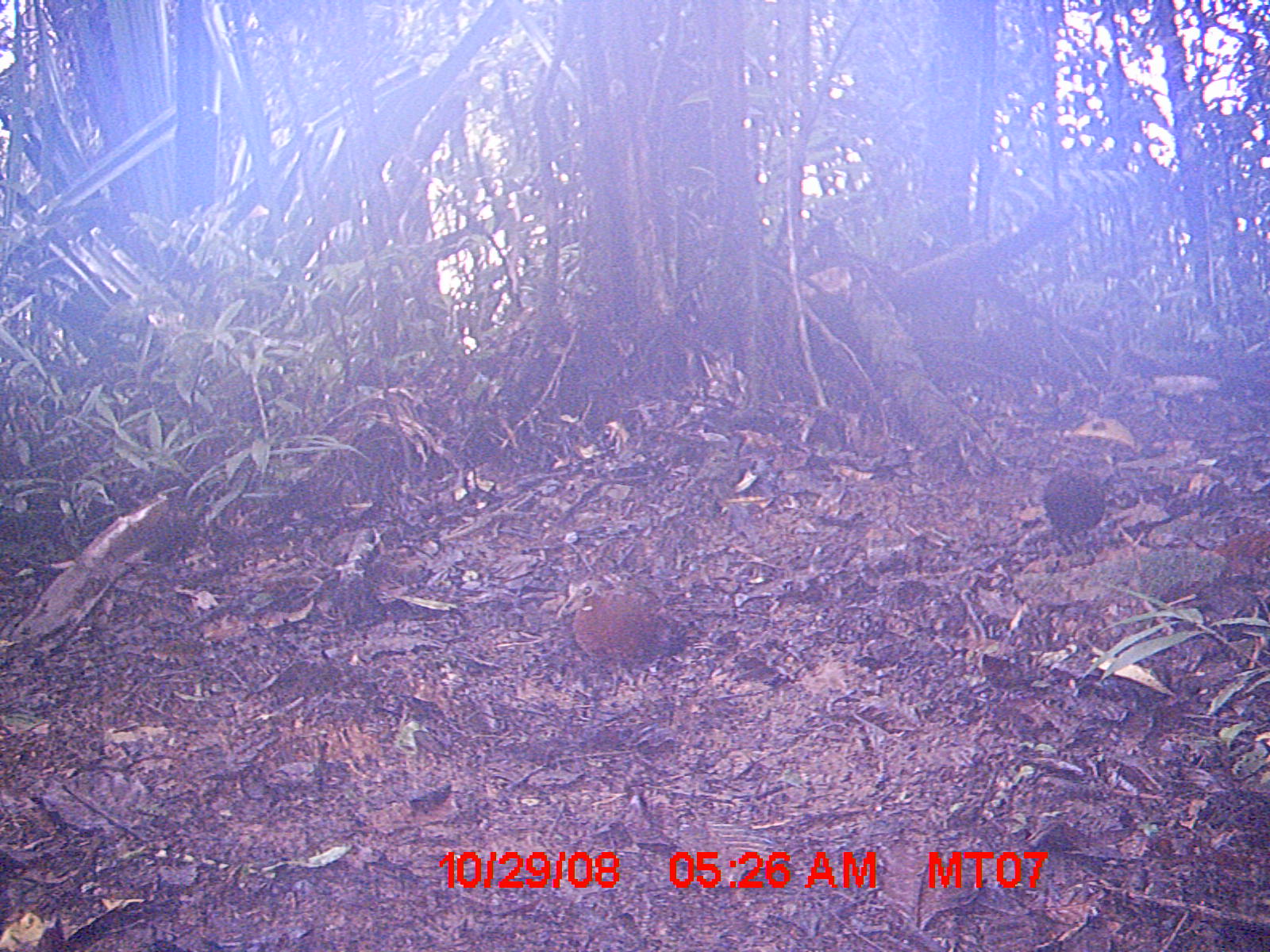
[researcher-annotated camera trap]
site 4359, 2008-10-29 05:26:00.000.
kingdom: Animalia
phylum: Chordata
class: Aves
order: Gruiformes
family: Sarothruridae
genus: Mentocrex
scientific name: Mentocrex kioloides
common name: madagascar wood rail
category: canirallus kioloides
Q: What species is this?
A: Canirallus kioloides (madagascar wood rail) (Mentocrex kioloides).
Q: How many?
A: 2.